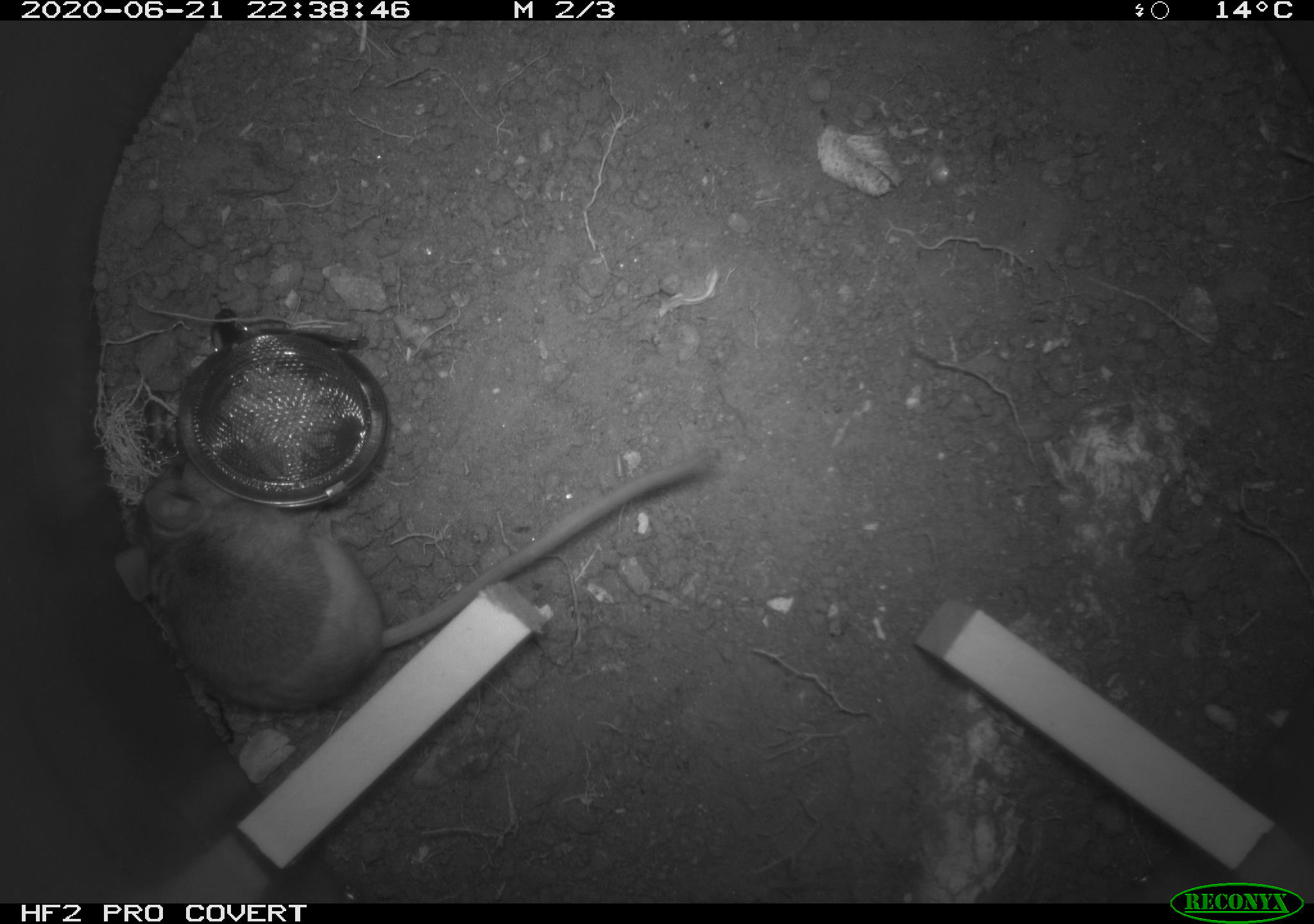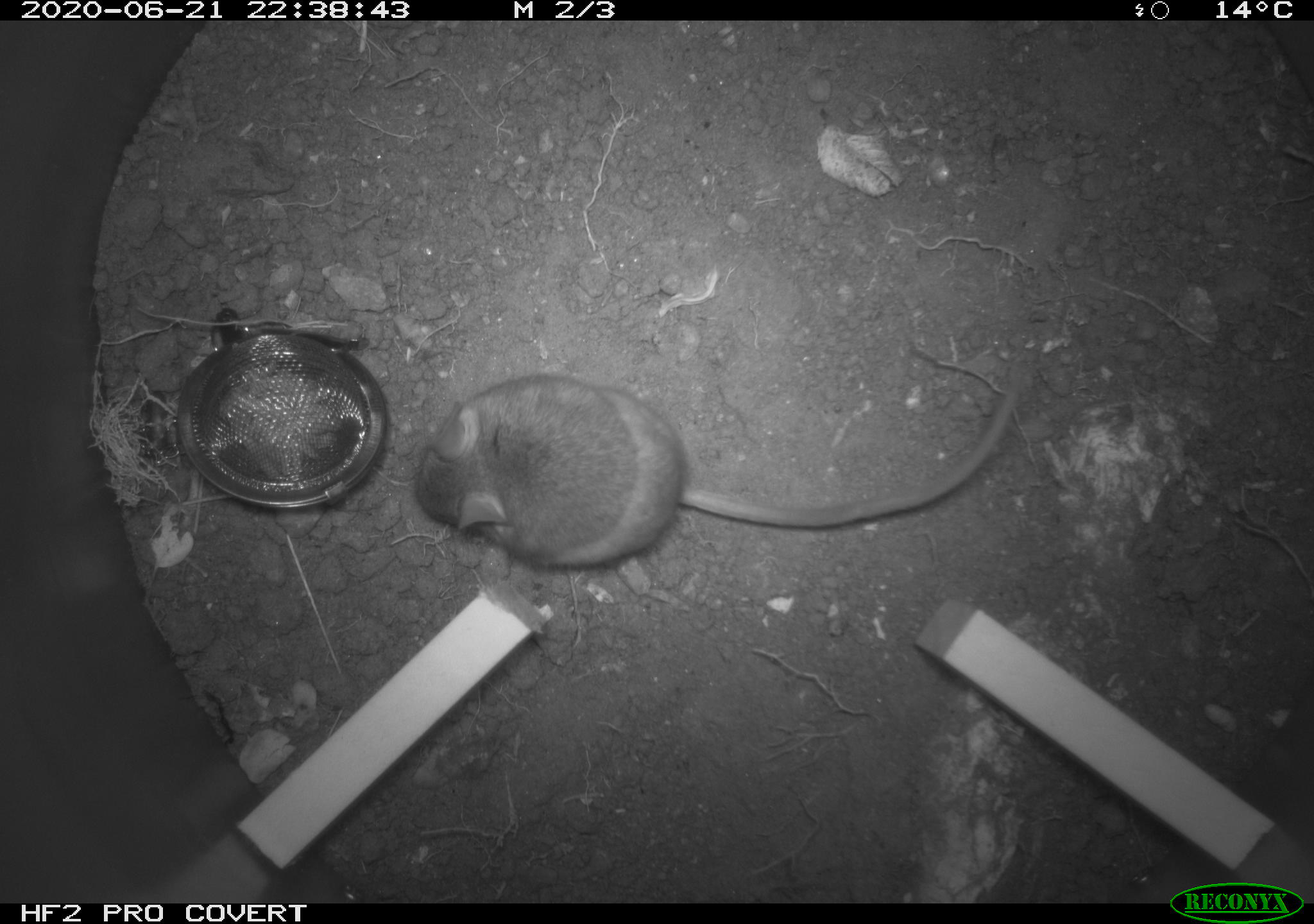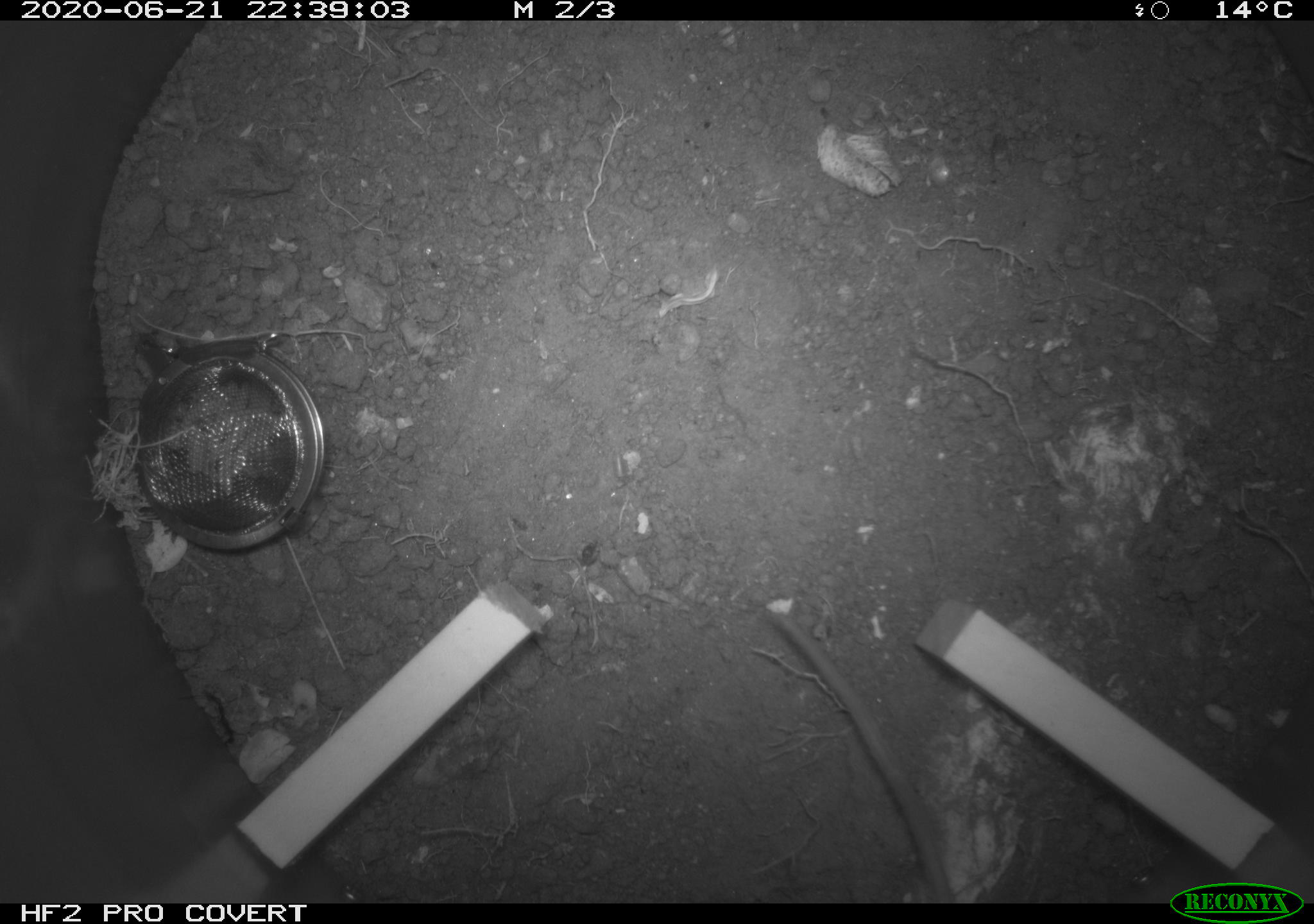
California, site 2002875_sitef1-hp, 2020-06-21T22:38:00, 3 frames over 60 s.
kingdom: Animalia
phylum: Chordata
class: Mammalia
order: Rodentia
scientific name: Rodentia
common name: mouse species